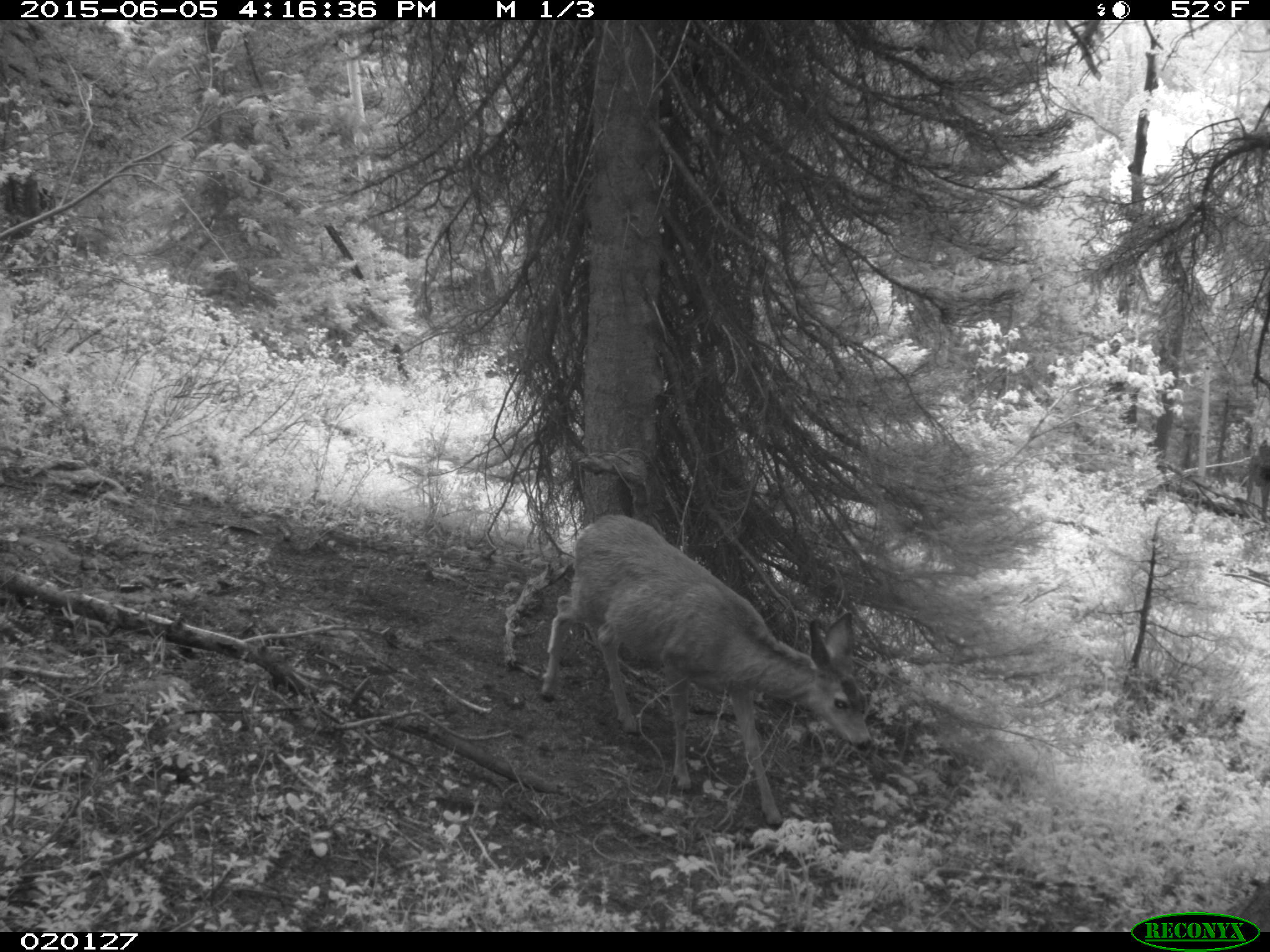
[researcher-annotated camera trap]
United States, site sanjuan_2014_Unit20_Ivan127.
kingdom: Animalia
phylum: Chordata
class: Mammalia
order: Artiodactyla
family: Cervidae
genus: Odocoileus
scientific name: Odocoileus hemionus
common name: mule deer